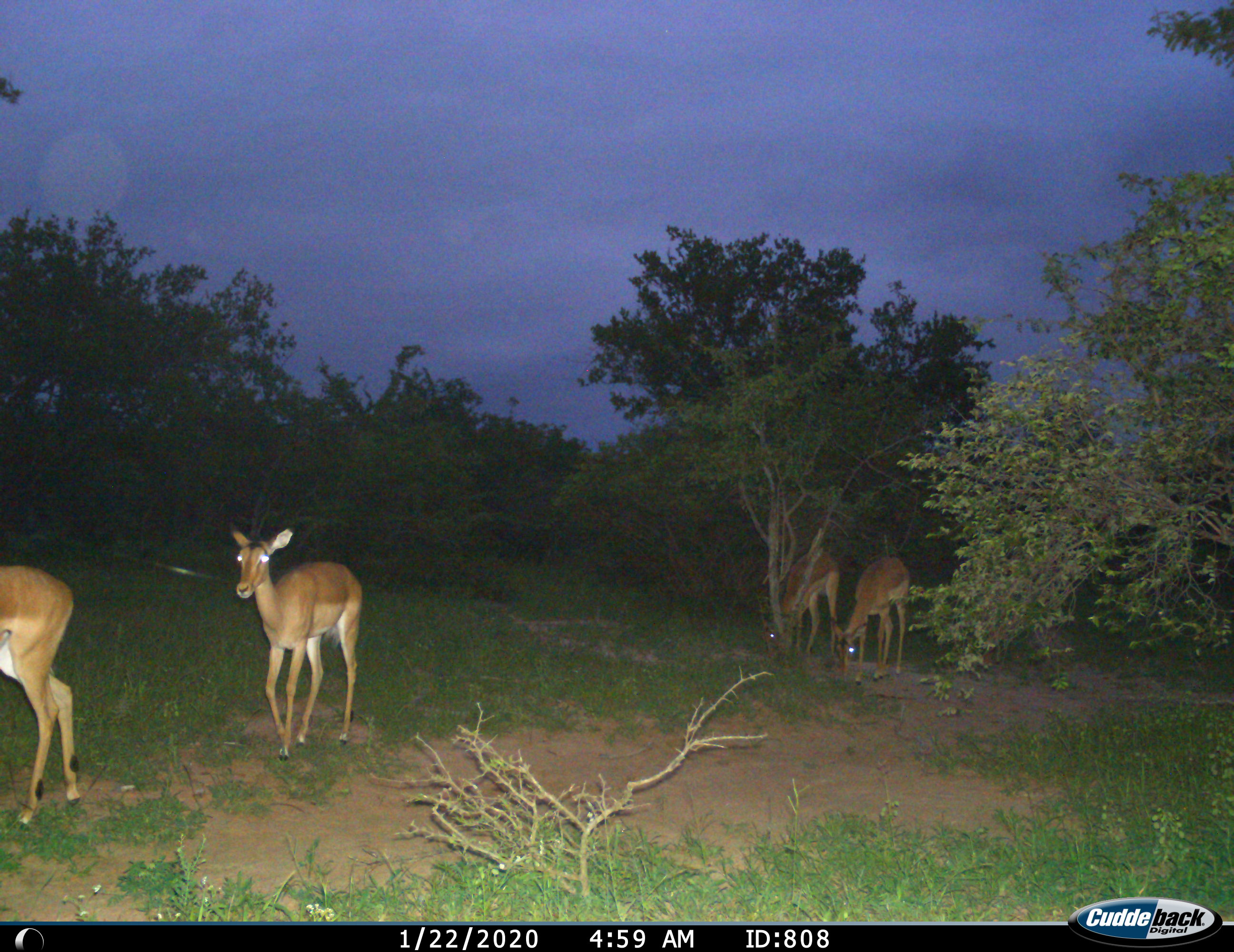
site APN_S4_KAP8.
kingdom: Animalia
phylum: Chordata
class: Mammalia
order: Artiodactyla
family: Bovidae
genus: Aepyceros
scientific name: Aepyceros melampus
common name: impala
Impala (Aepyceros melampus), count 4. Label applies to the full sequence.